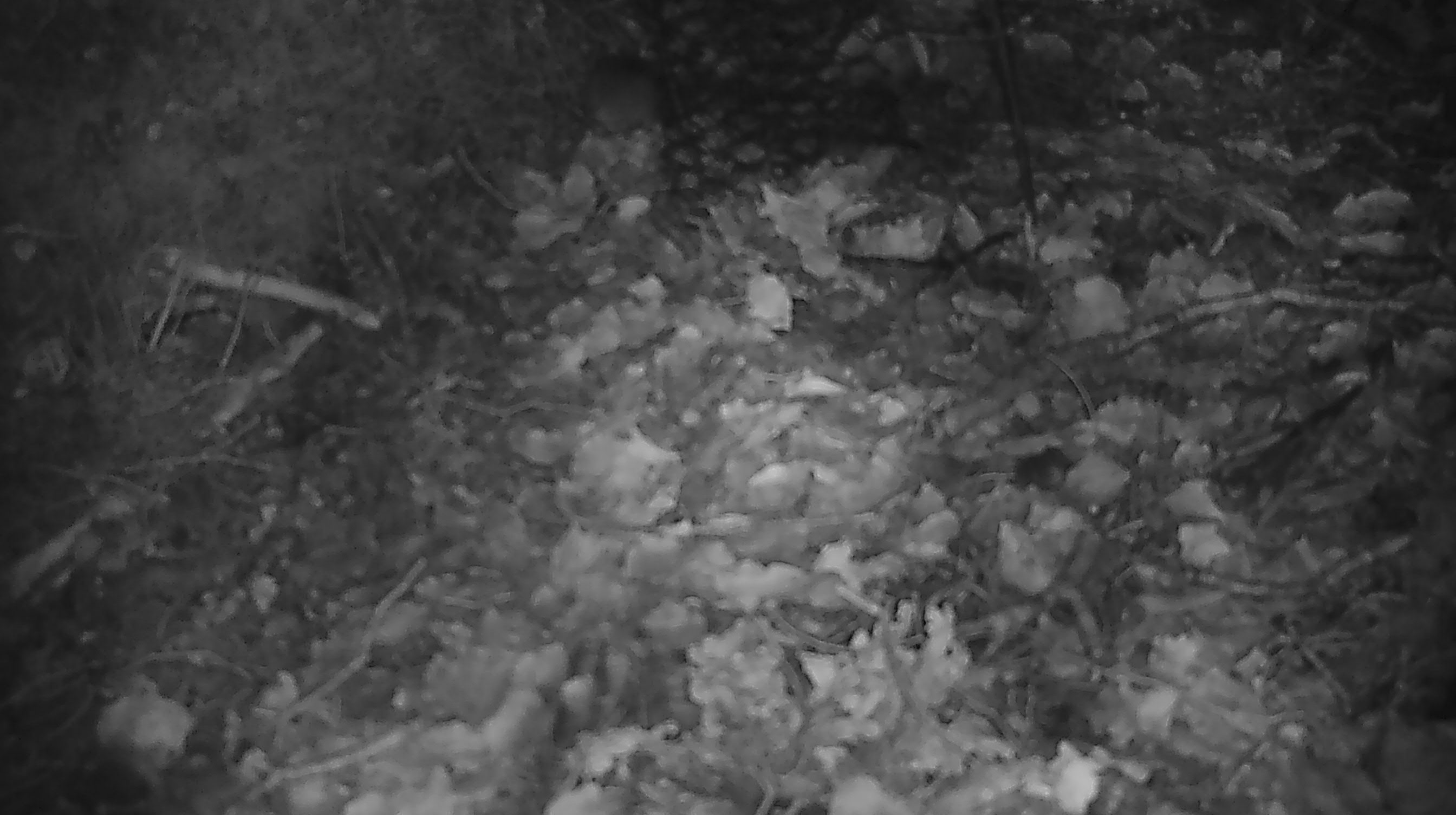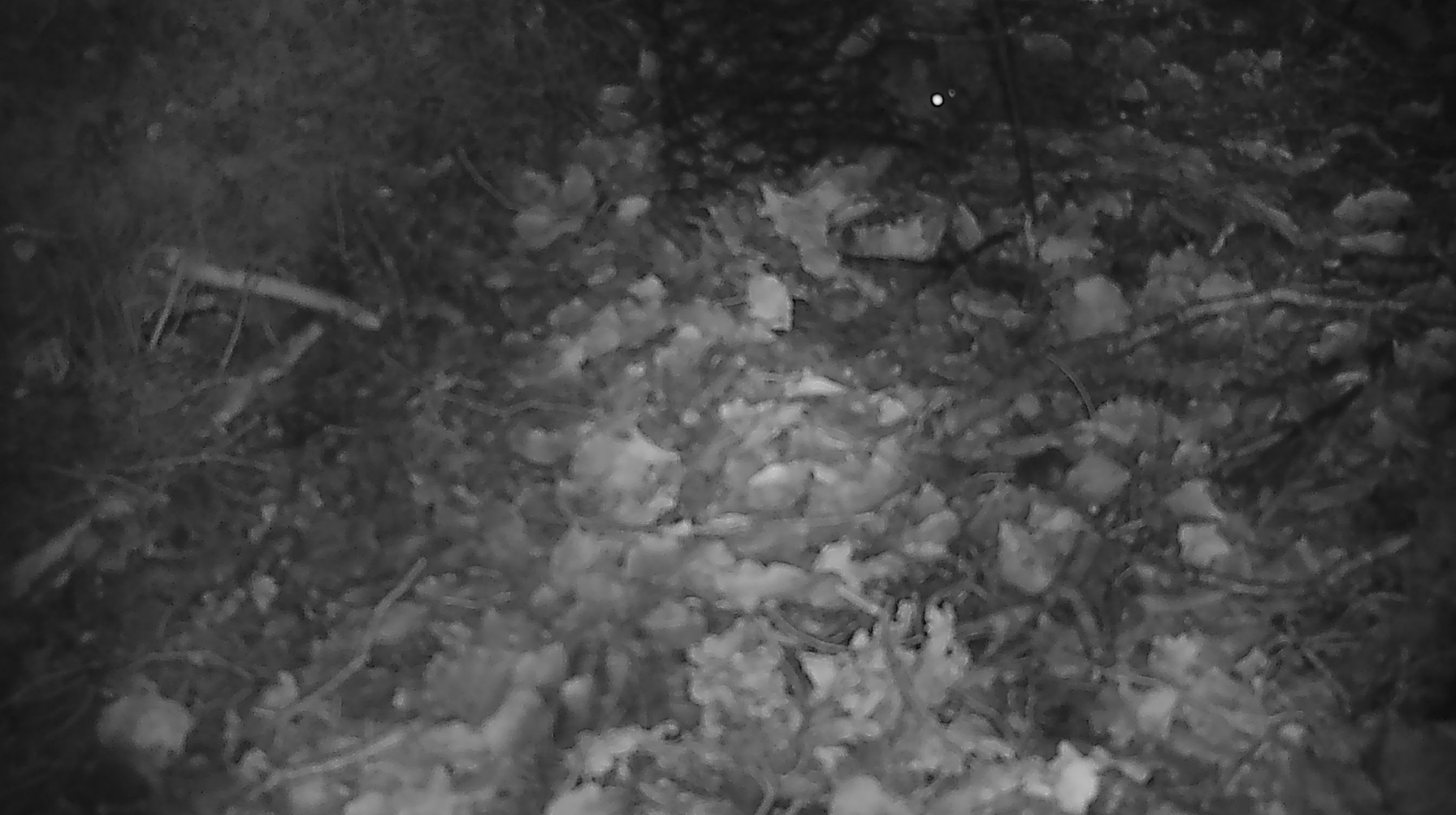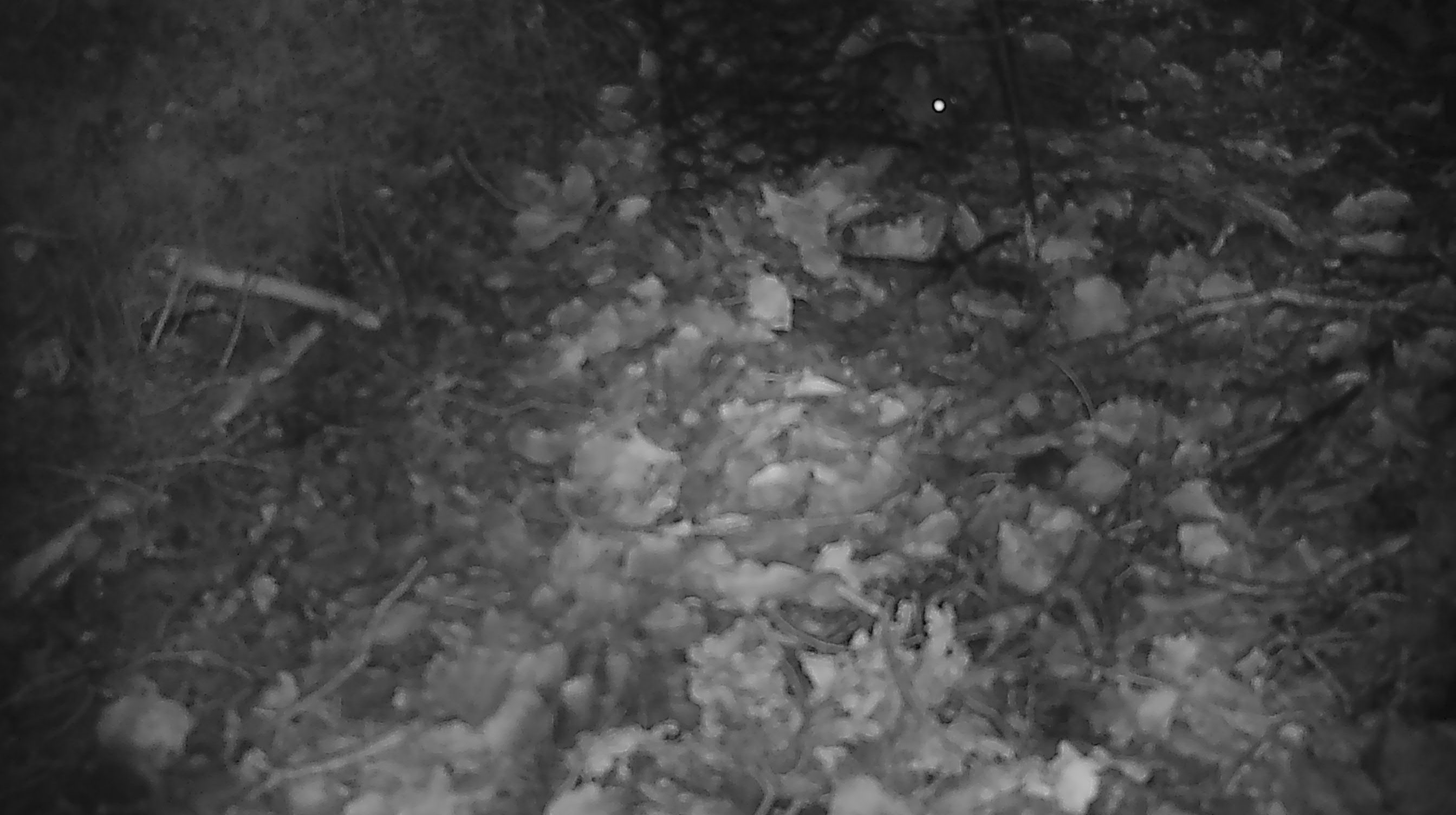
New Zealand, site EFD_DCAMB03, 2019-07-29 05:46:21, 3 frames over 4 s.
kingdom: Animalia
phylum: Chordata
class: Mammalia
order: Rodentia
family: Muridae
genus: Mus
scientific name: Mus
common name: mouse